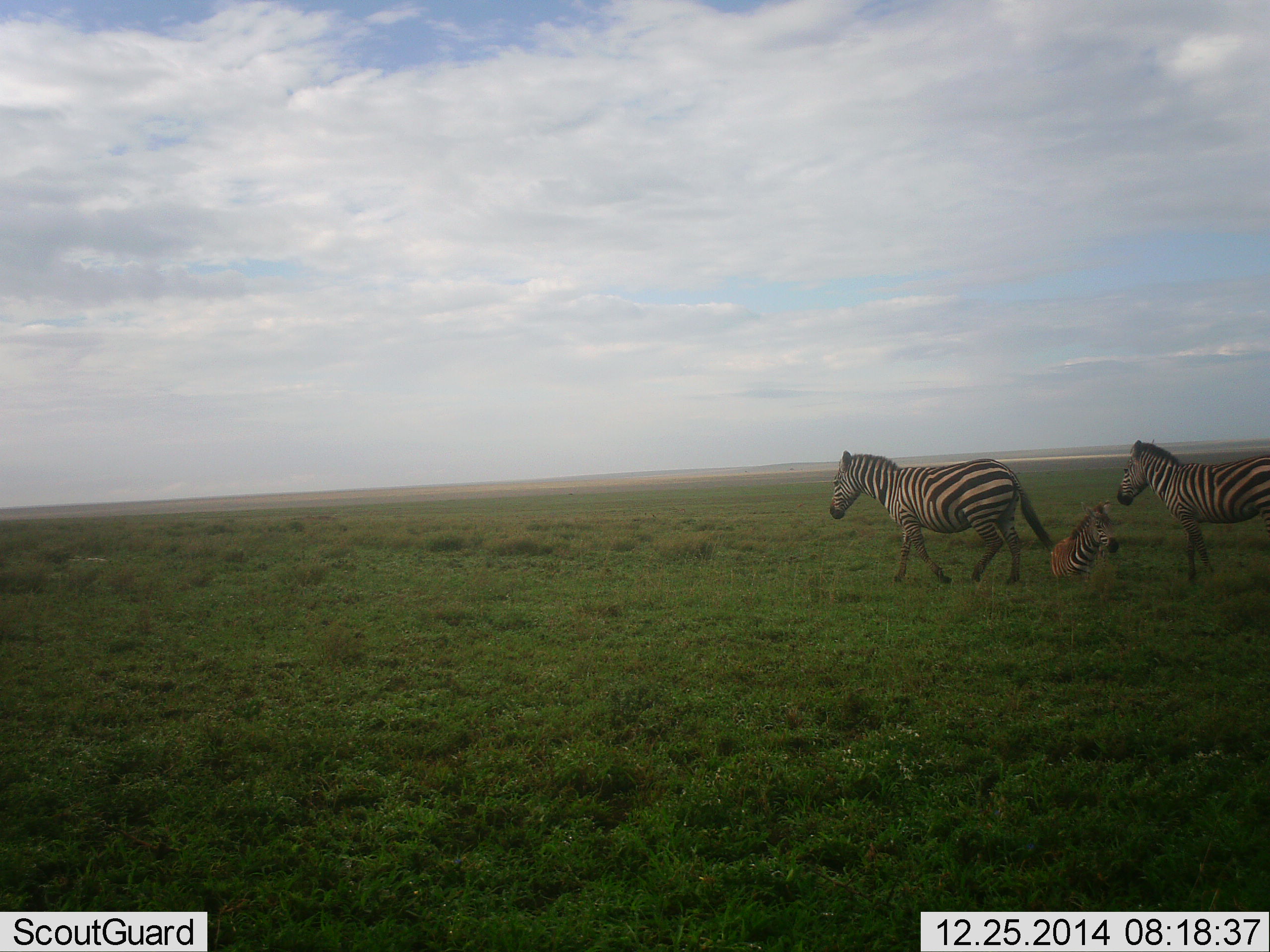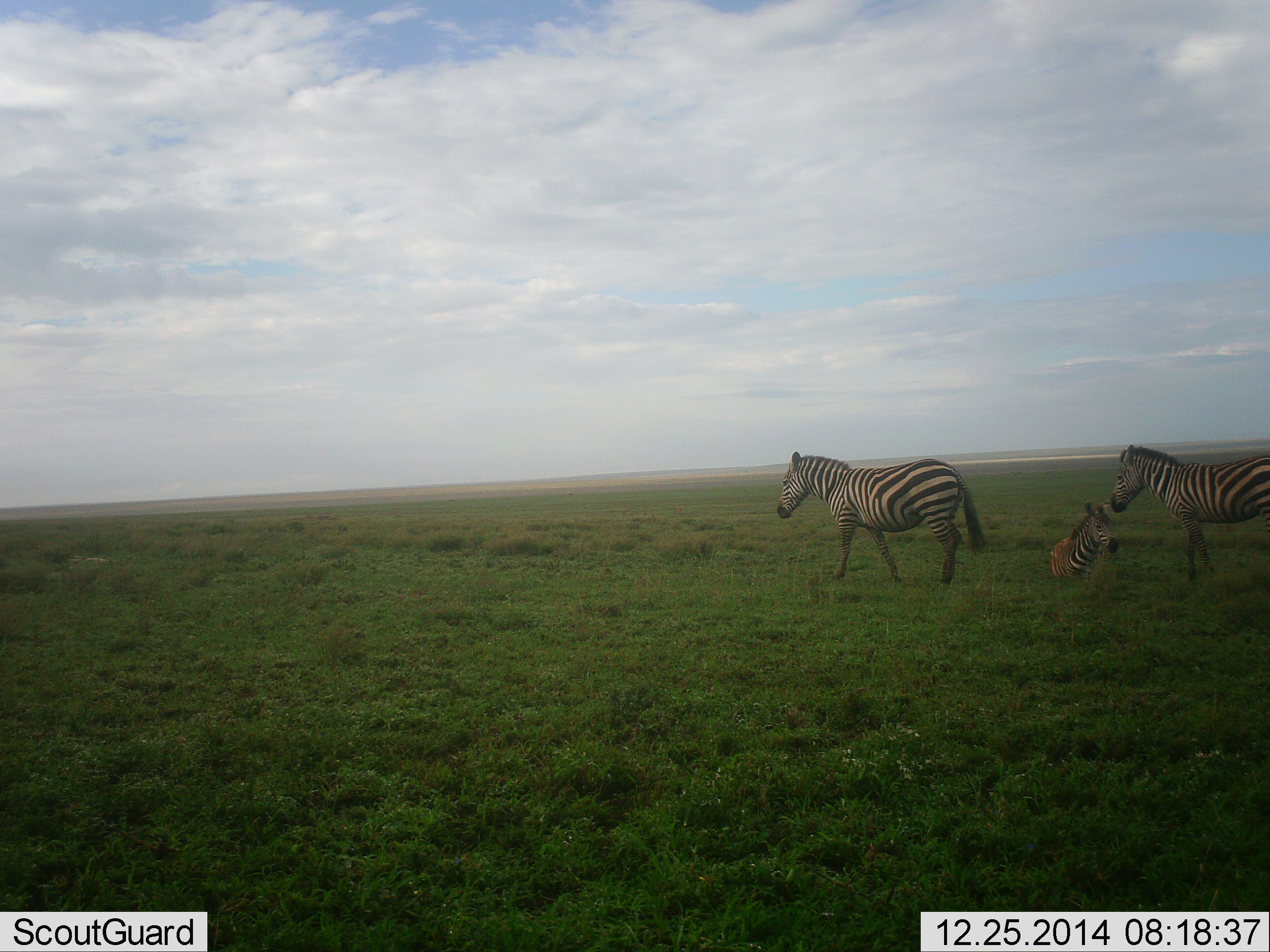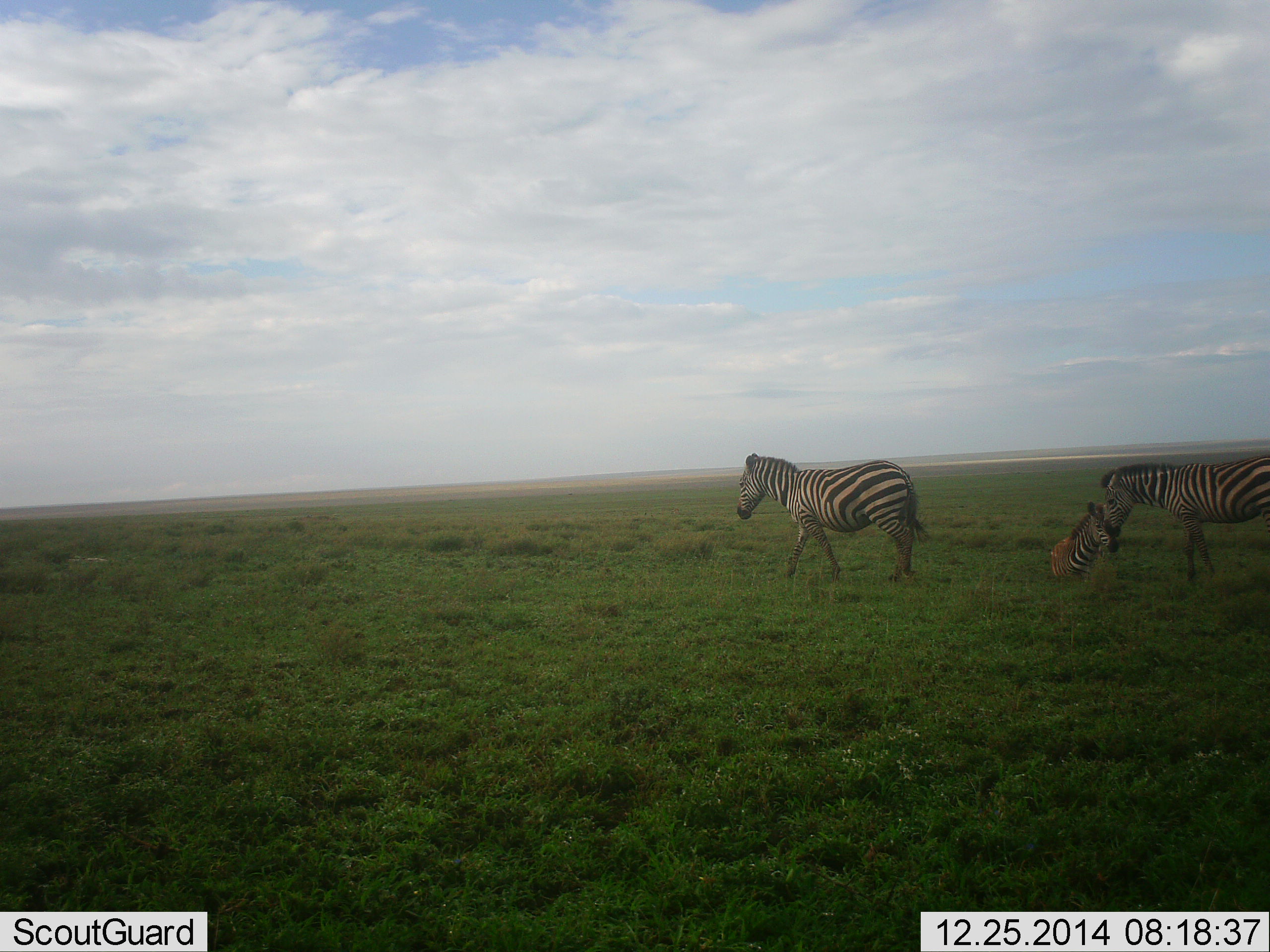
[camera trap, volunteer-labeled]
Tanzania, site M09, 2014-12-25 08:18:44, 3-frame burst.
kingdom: Animalia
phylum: Chordata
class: Mammalia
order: Perissodactyla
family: Equidae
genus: Equus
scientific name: Equus quagga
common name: plains zebra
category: zebra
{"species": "zebra (plains zebra) (Equus quagga)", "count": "3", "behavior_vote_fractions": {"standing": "70%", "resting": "70%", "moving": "80%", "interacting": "0%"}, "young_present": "40%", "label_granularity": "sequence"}